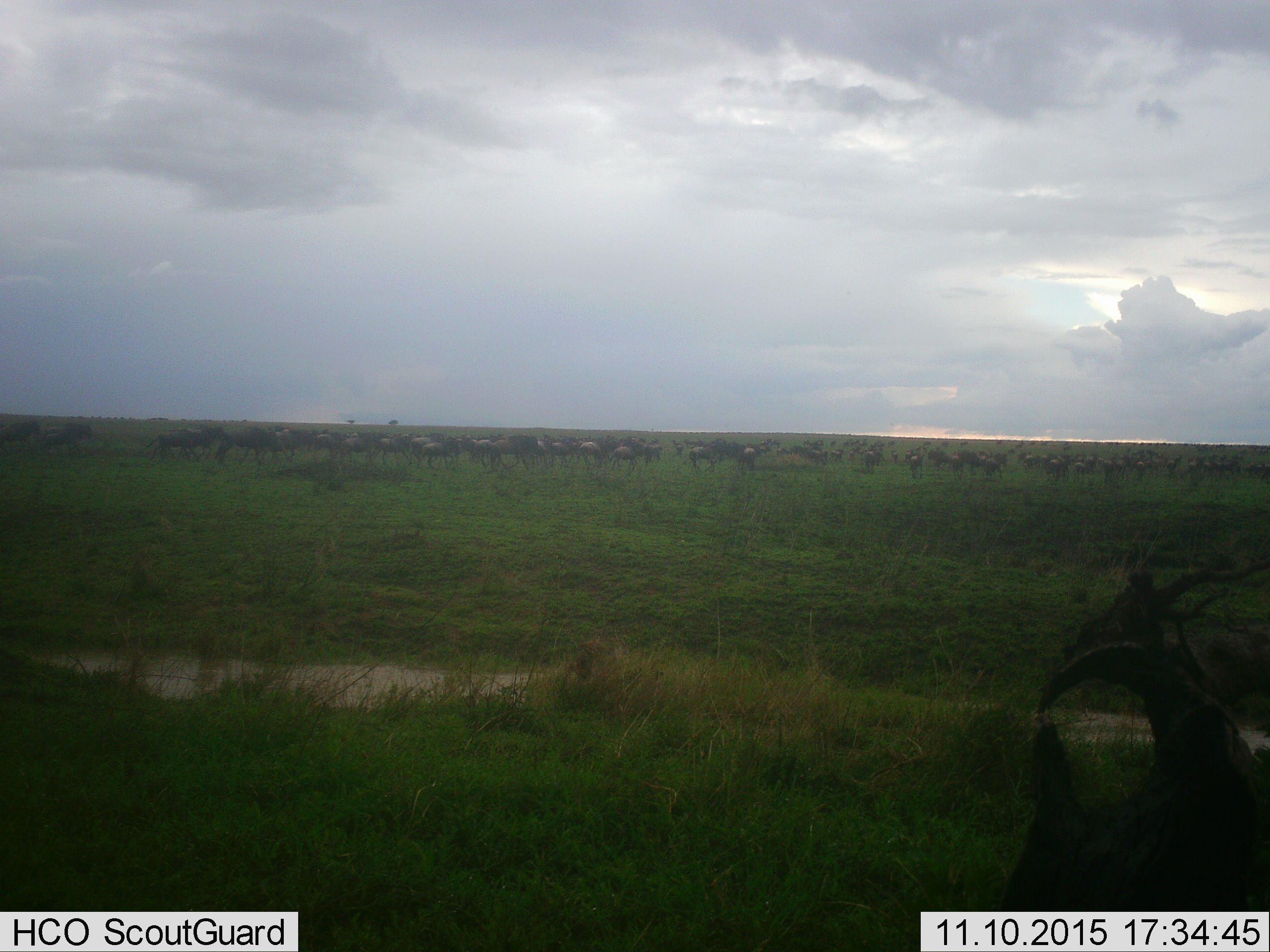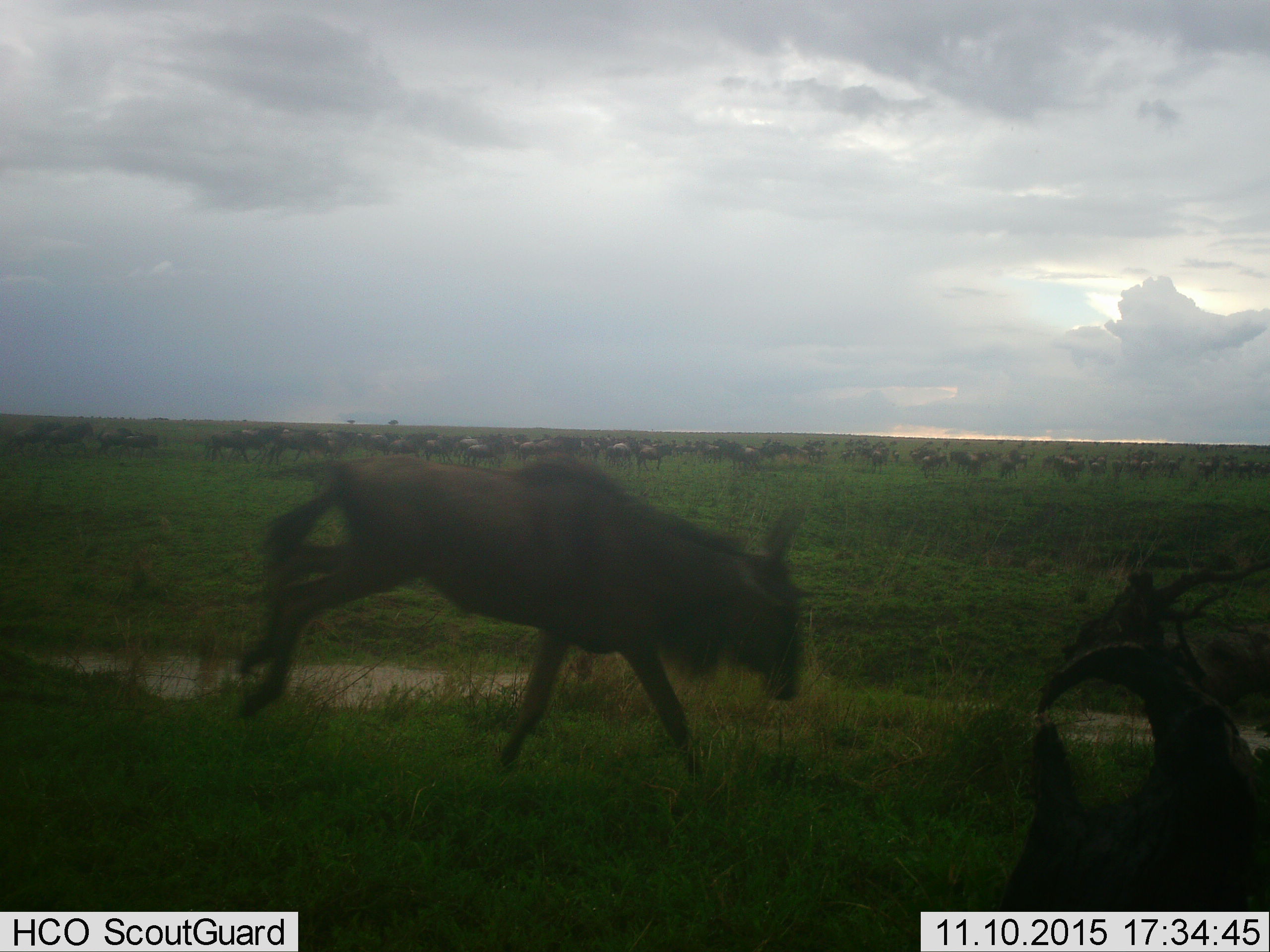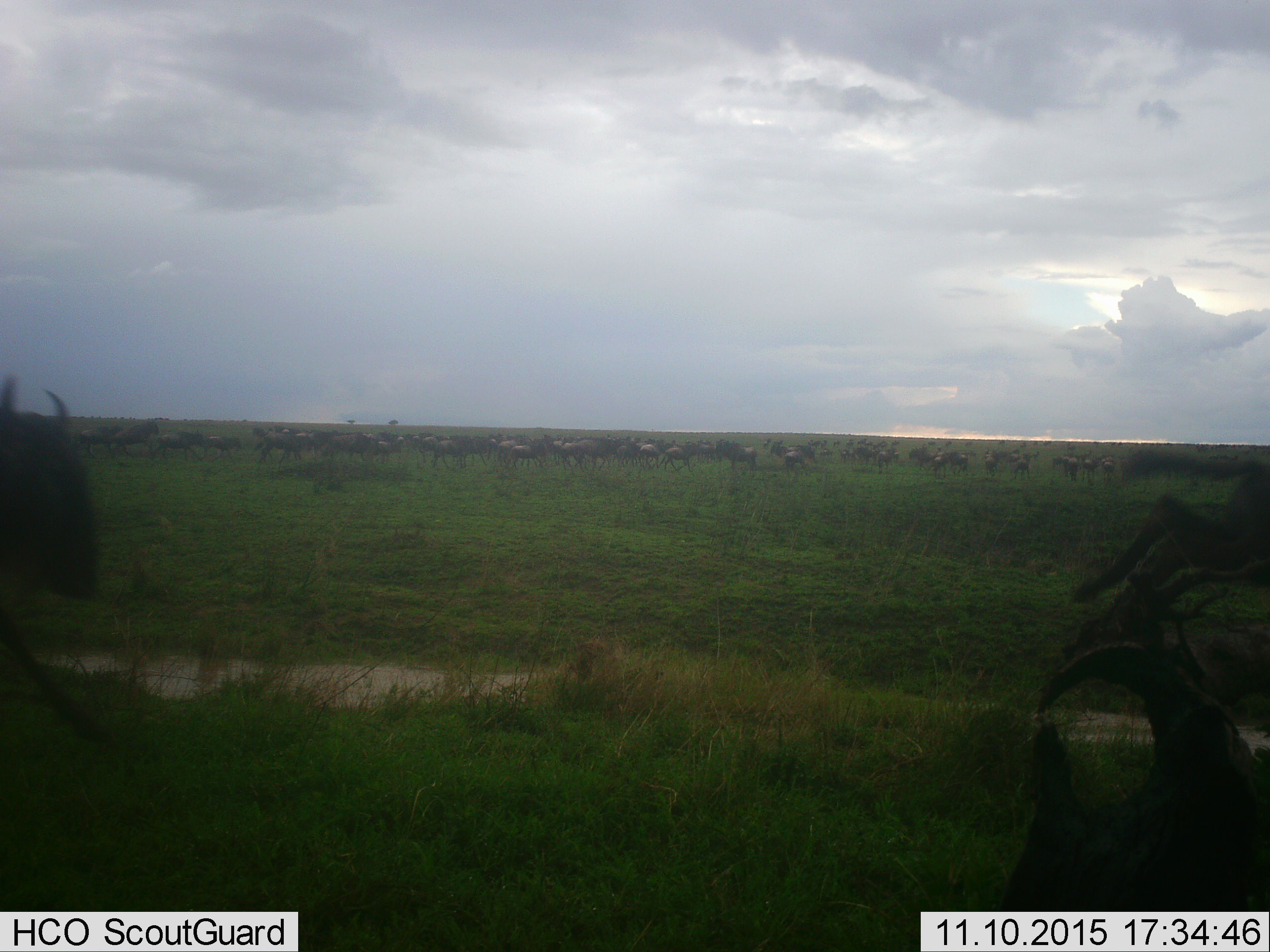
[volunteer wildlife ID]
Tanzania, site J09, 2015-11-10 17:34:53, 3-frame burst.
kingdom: Animalia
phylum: Chordata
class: Mammalia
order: Artiodactyla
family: Bovidae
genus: Connochaetes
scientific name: Connochaetes taurinus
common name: blue wildebeest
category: wildebeest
Wildebeest (blue wildebeest) (Connochaetes taurinus), count 51+. Behavior (volunteer vote fractions): standing 0%, resting 0%, moving 89%, interacting 0%. Young present (vote fraction): 11%. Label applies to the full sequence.